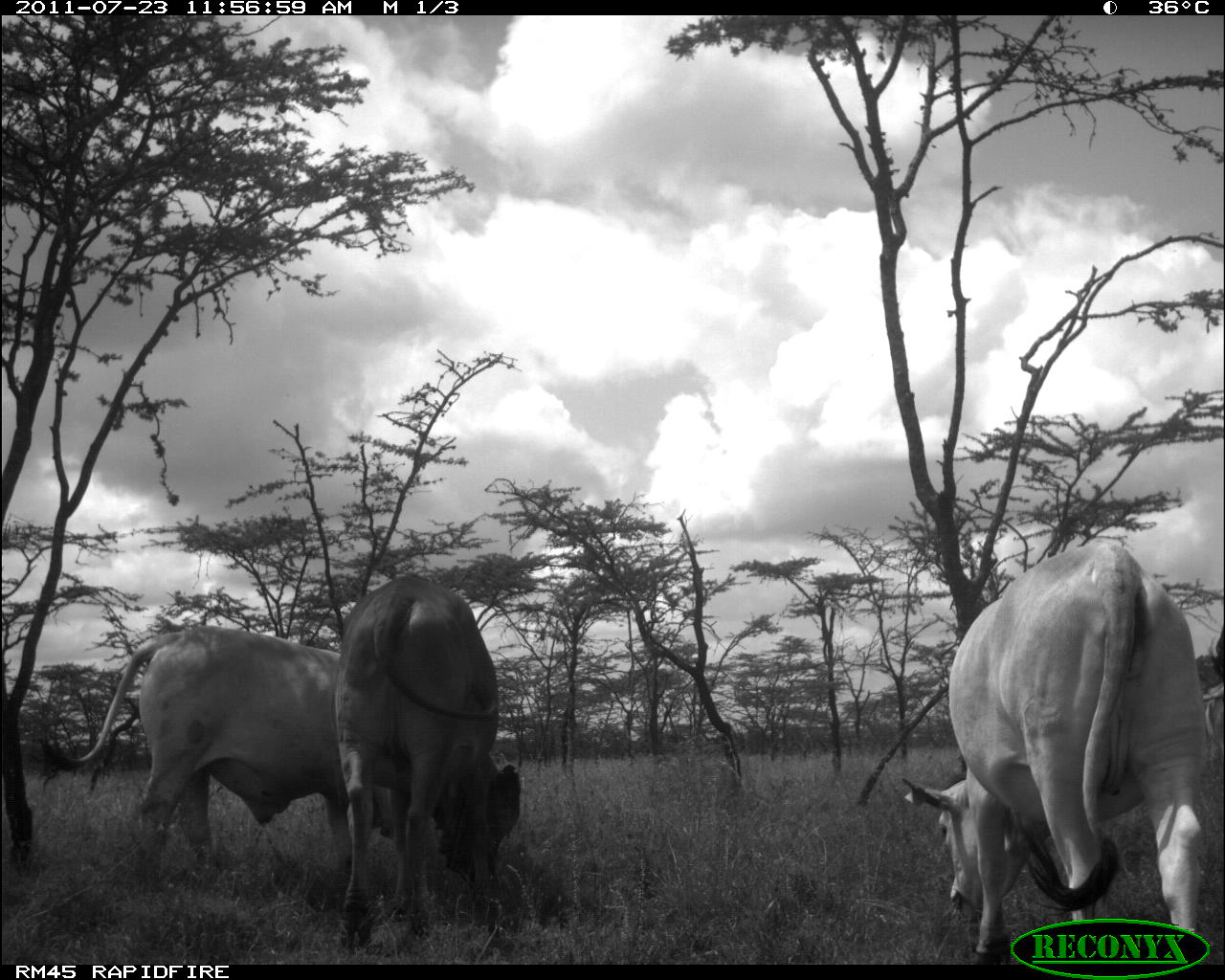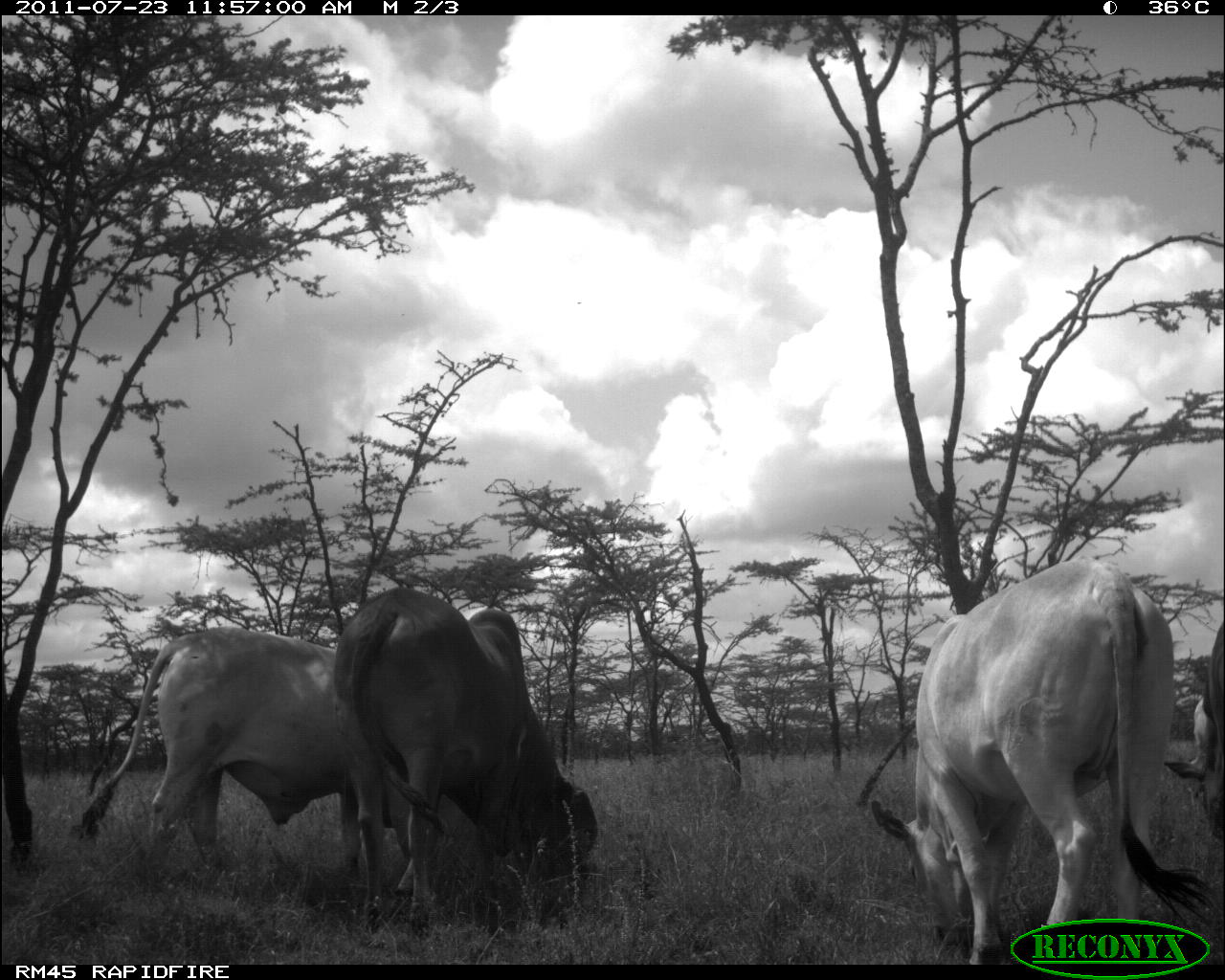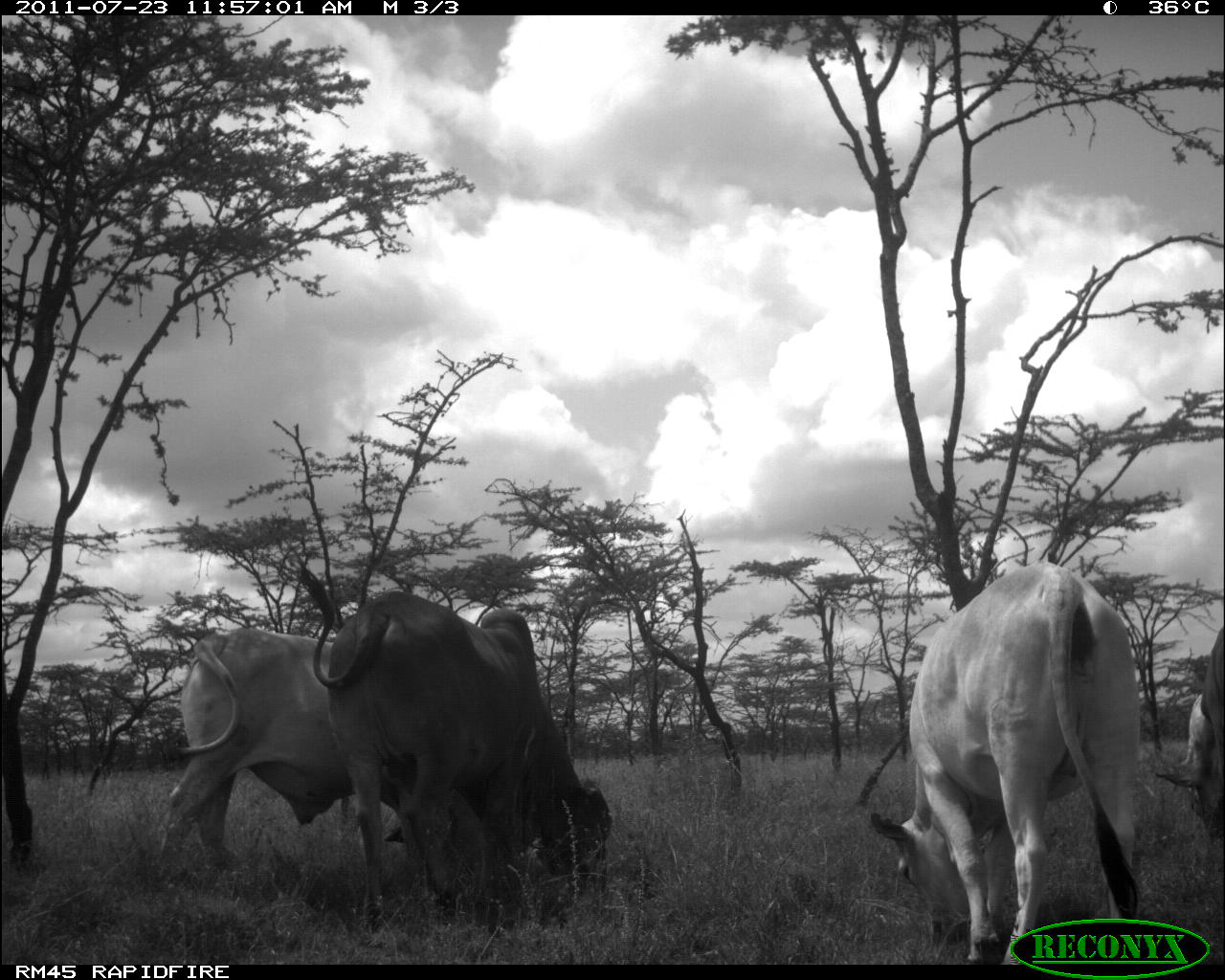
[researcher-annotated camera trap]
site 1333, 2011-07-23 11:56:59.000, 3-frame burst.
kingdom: Animalia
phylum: Chordata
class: Mammalia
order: Artiodactyla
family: Bovidae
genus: Bos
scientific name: Bos taurus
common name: domestic cattle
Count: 3.